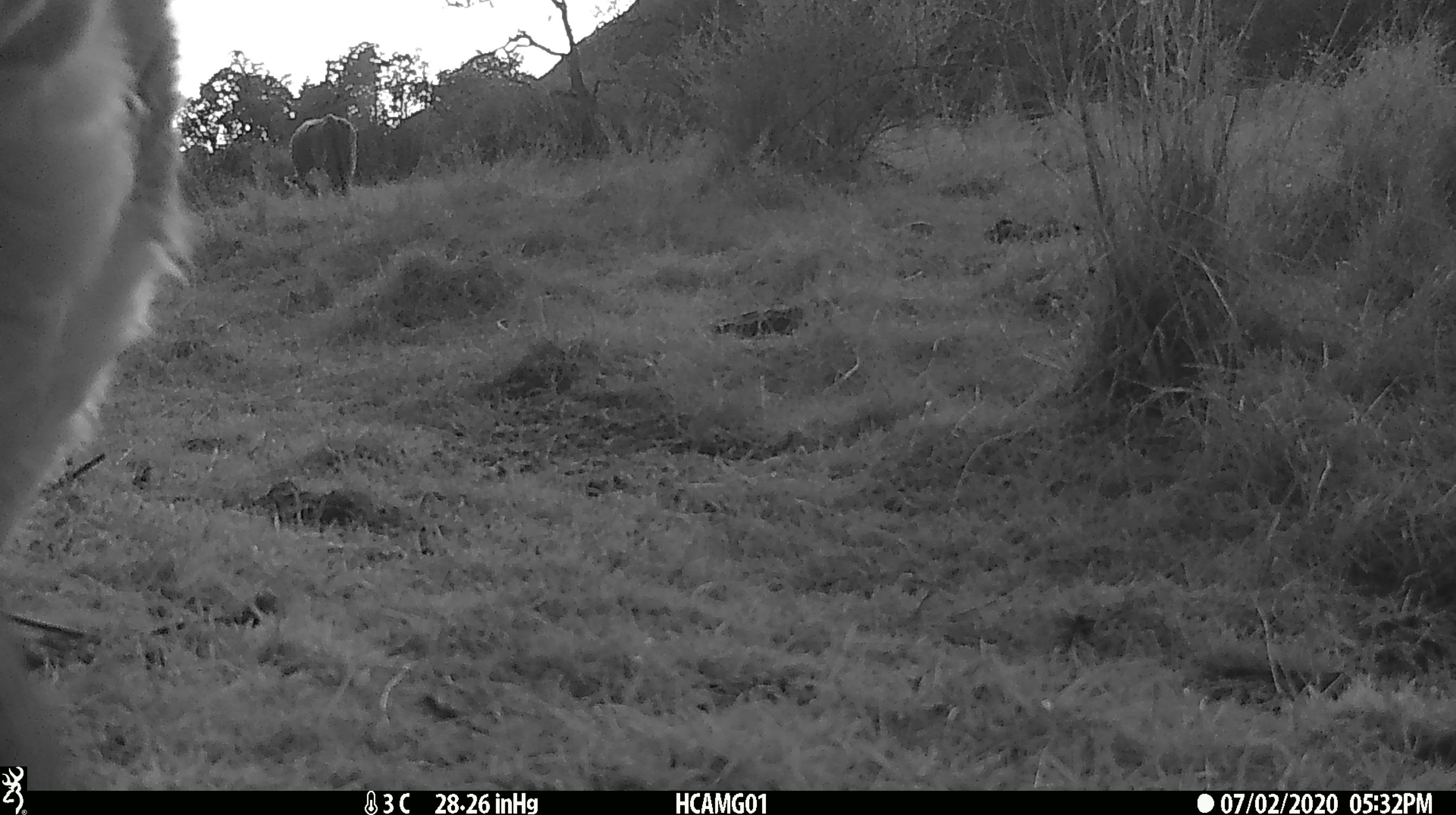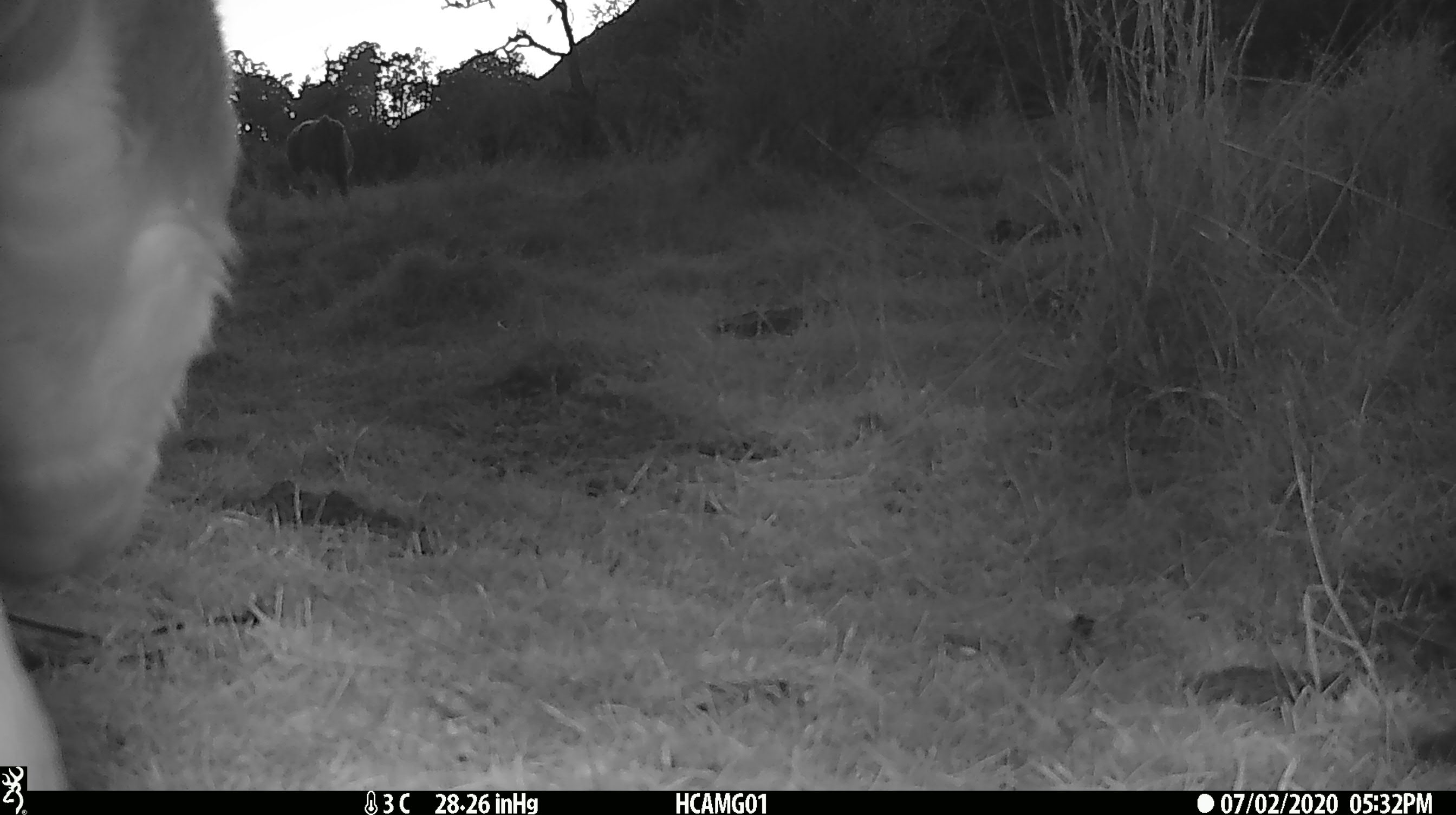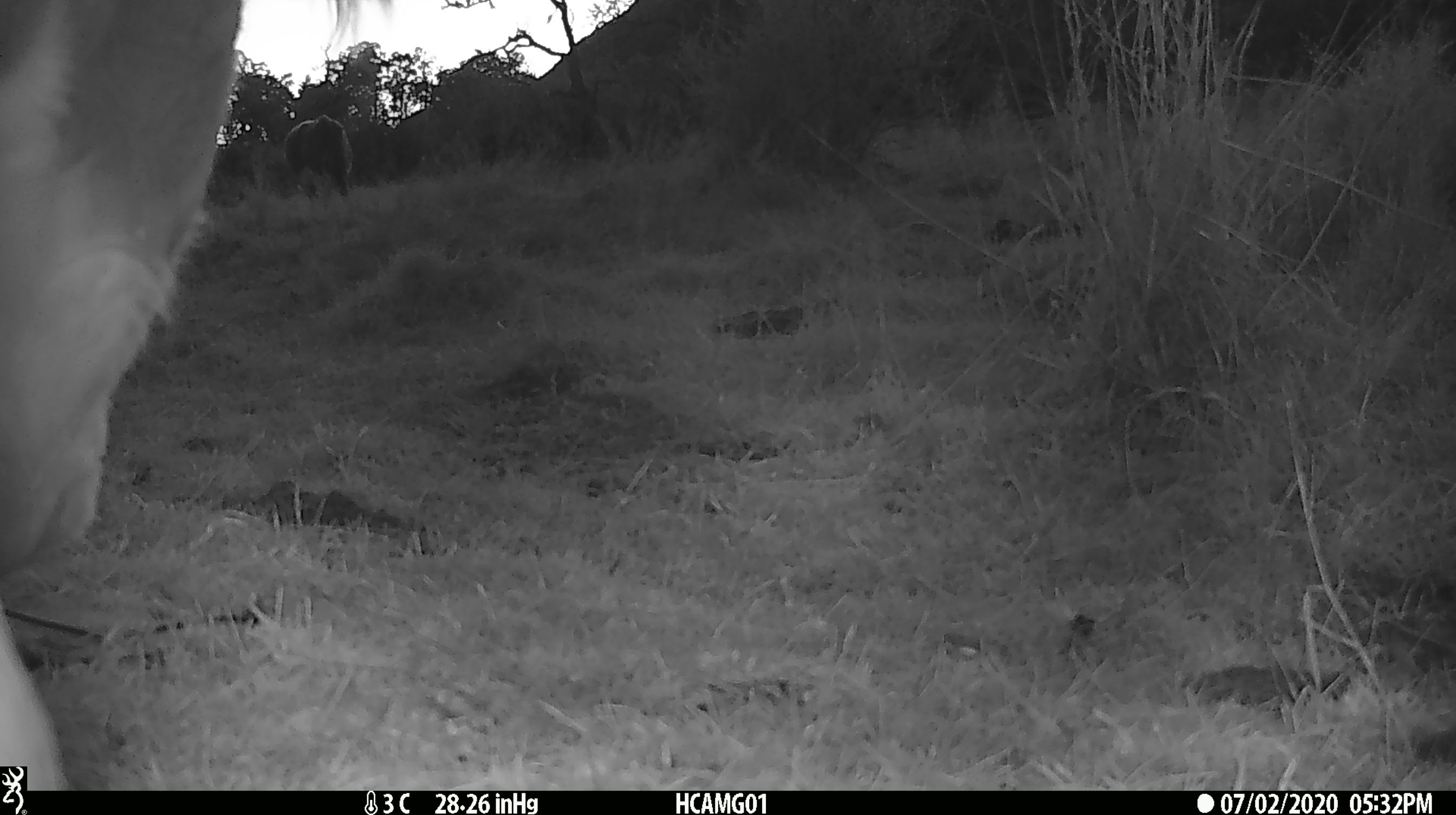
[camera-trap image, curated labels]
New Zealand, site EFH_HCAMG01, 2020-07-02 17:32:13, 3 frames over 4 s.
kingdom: Animalia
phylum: Chordata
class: Mammalia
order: Artiodactyla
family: Bovidae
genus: Bos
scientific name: Bos taurus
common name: domestic cow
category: cow